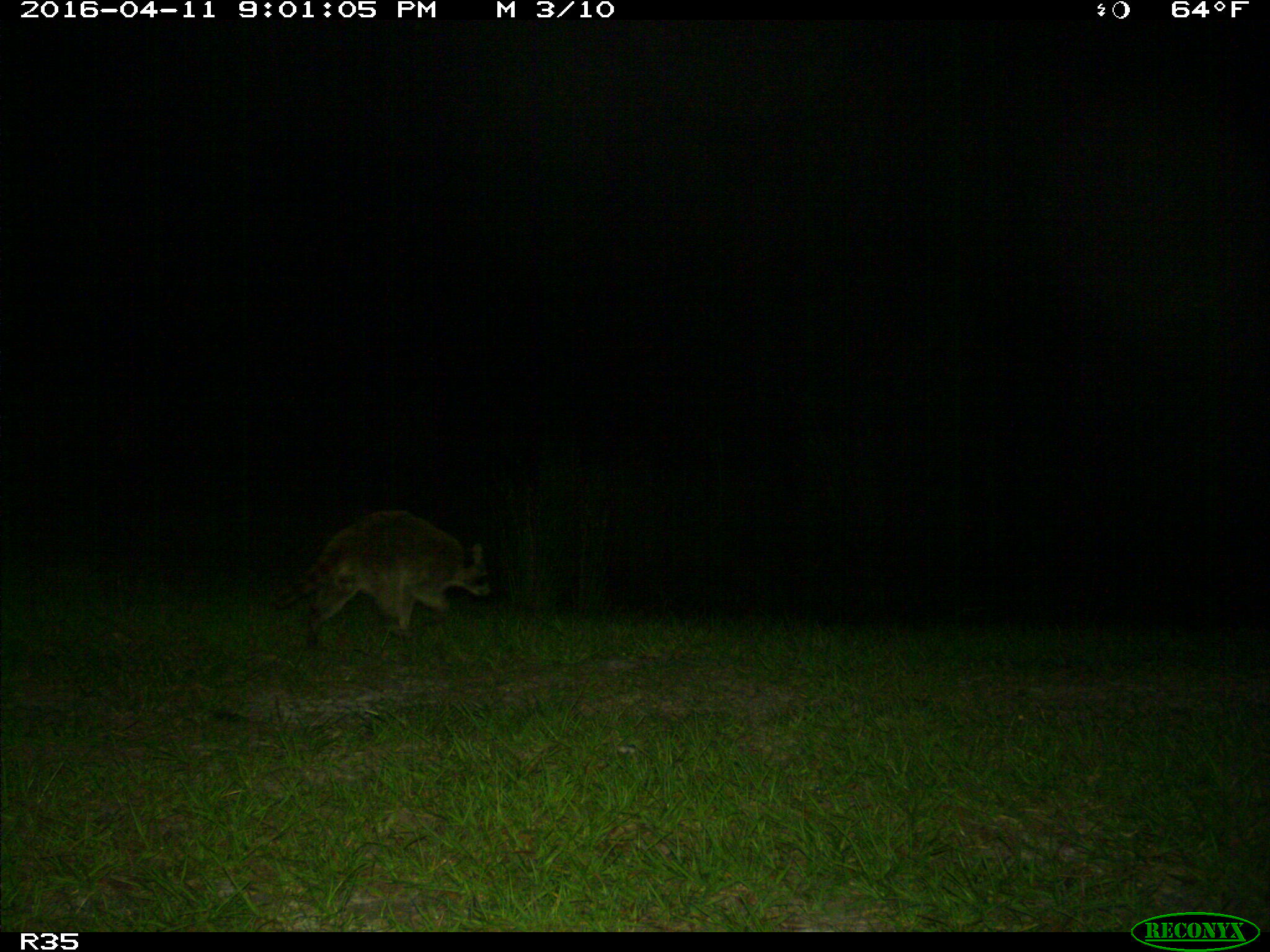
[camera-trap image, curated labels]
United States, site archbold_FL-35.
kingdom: Animalia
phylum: Chordata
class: Mammalia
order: Carnivora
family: Procyonidae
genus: Procyon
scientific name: Procyon lotor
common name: common raccoon